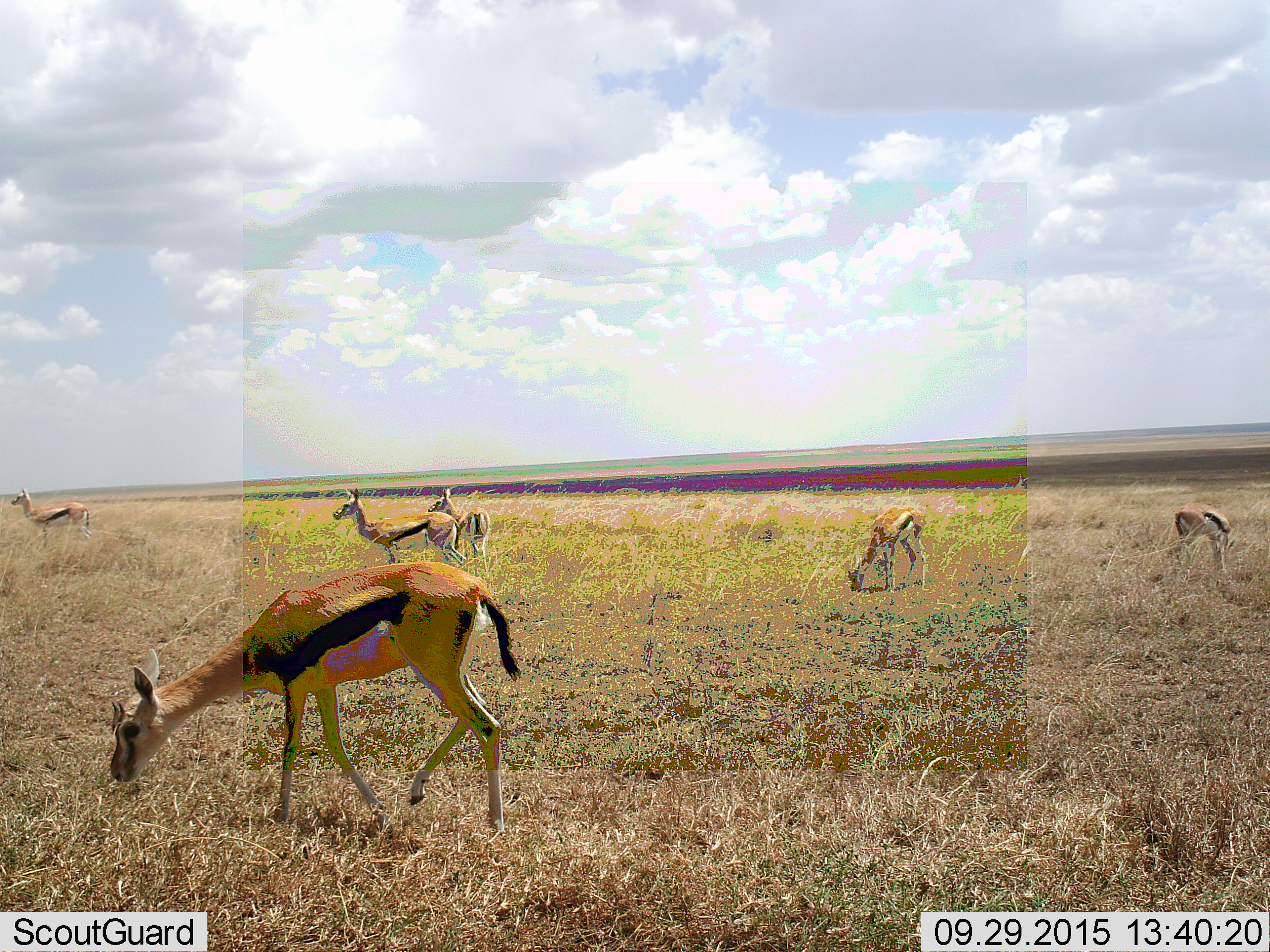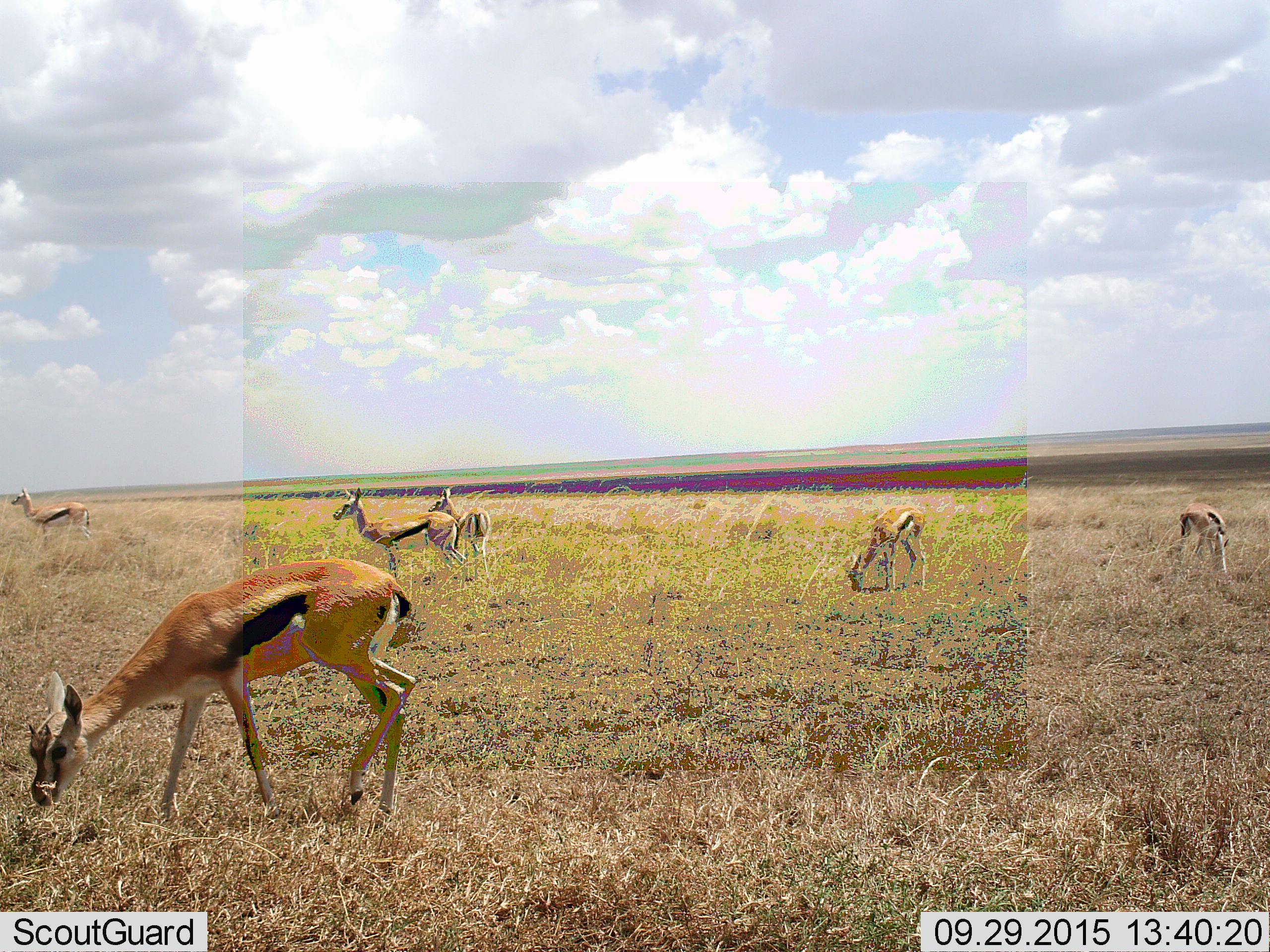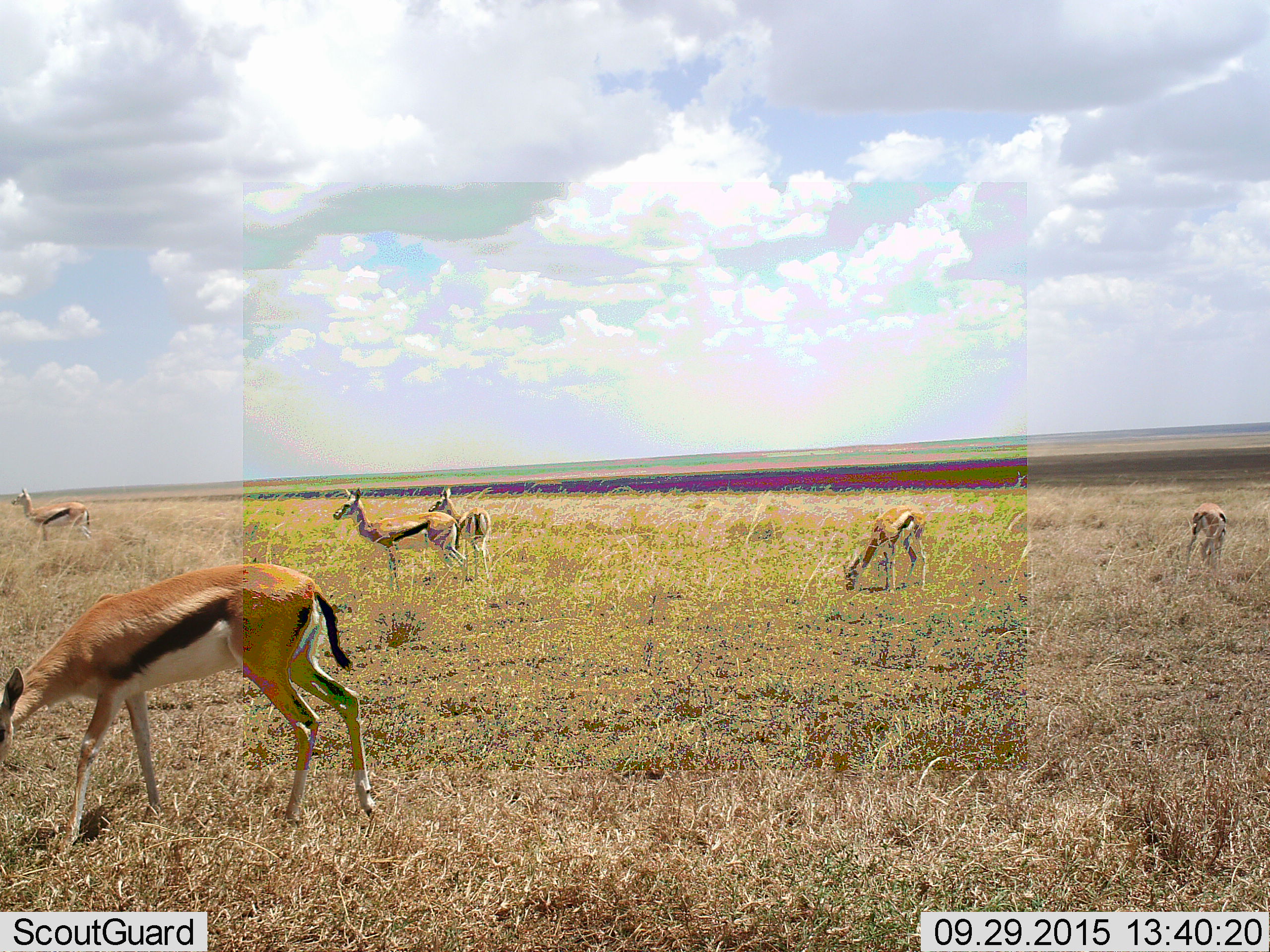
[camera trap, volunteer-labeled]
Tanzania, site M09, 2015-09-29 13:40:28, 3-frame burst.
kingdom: Animalia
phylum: Chordata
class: Mammalia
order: Artiodactyla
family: Bovidae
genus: Eudorcas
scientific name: Eudorcas thomsonii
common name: thomson's gazelle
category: gazellethomsons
Gazellethomsons (thomson's gazelle) (Eudorcas thomsonii), count 6. Behavior (volunteer vote fractions): standing 90%, resting 0%, moving 40%, interacting 0%. Young present (vote fraction): 10%. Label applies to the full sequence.